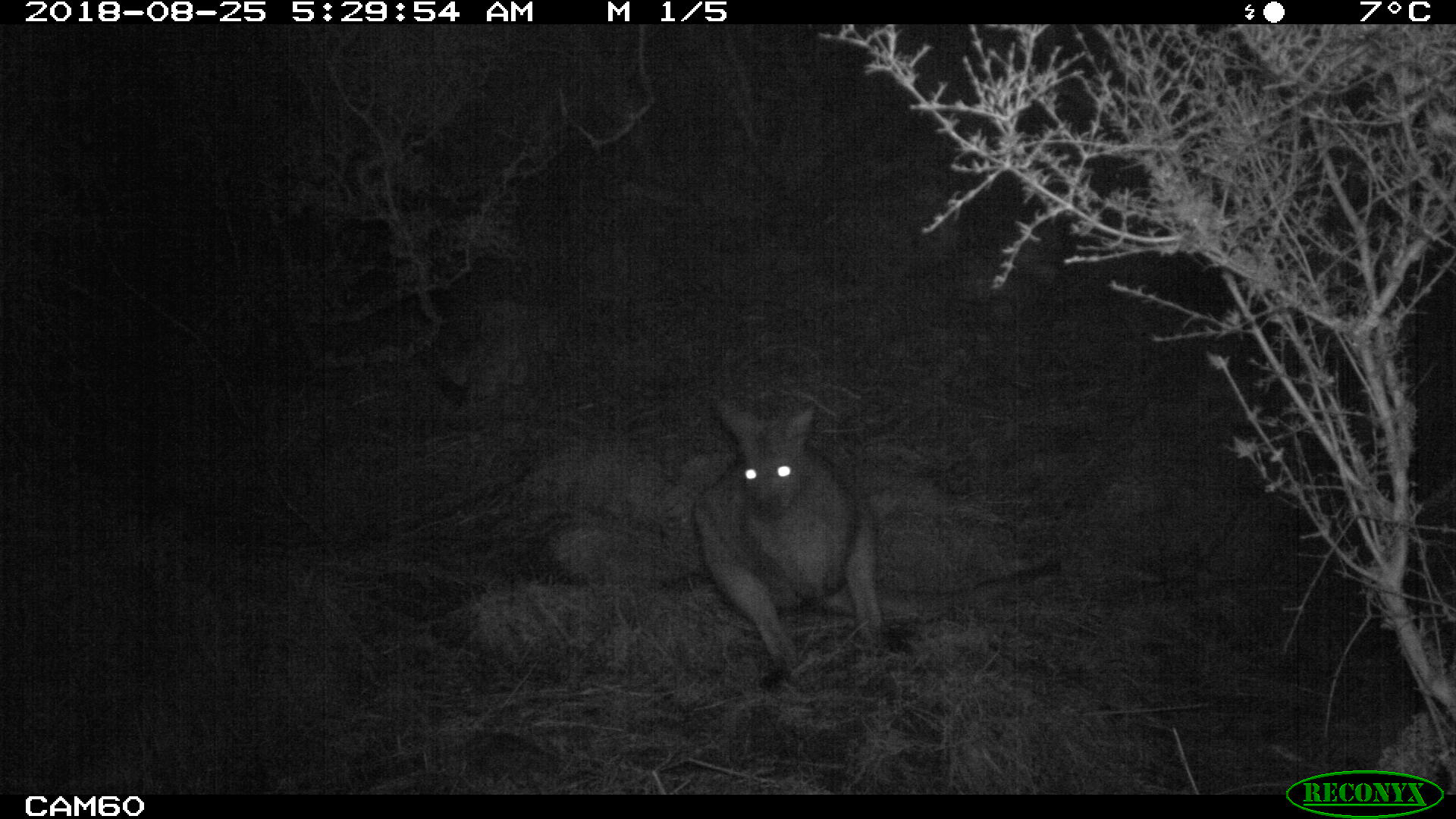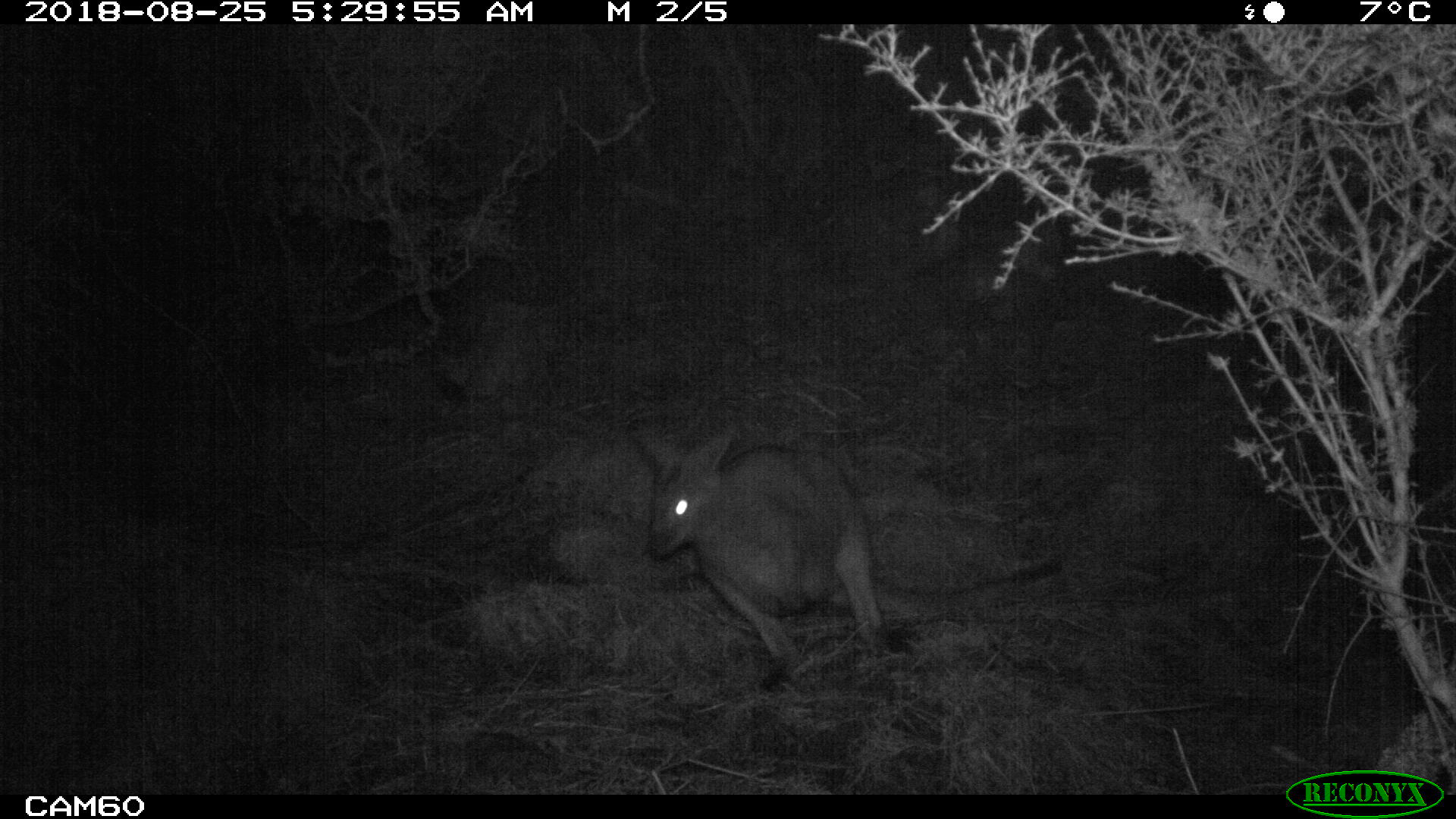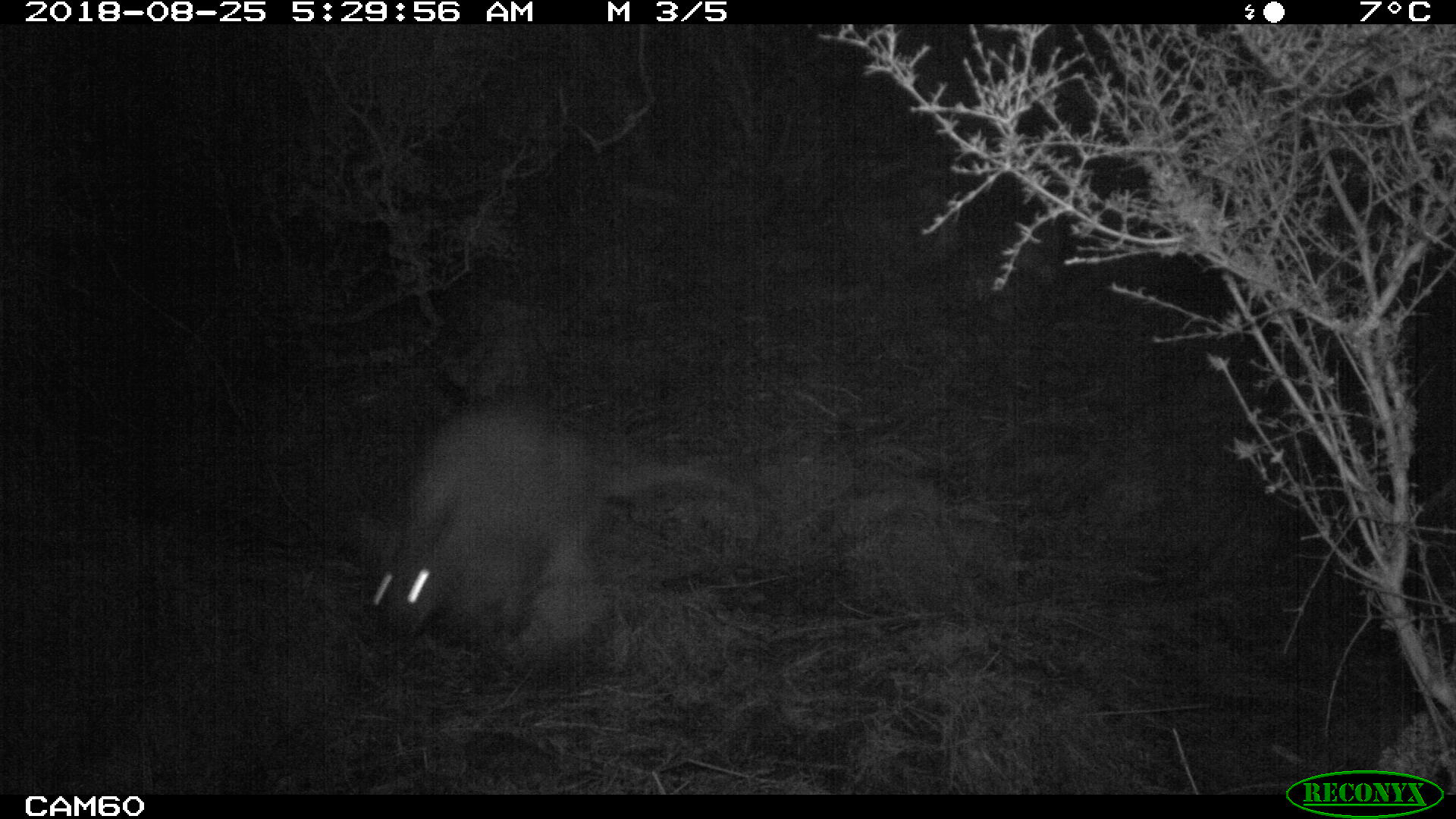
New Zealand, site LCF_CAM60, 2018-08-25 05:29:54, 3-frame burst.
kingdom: Animalia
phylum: Chordata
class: Mammalia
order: Diprotodontia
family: Macropodidae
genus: Notamacropus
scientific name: Notamacropus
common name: wallaby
Wallaby (Notamacropus).